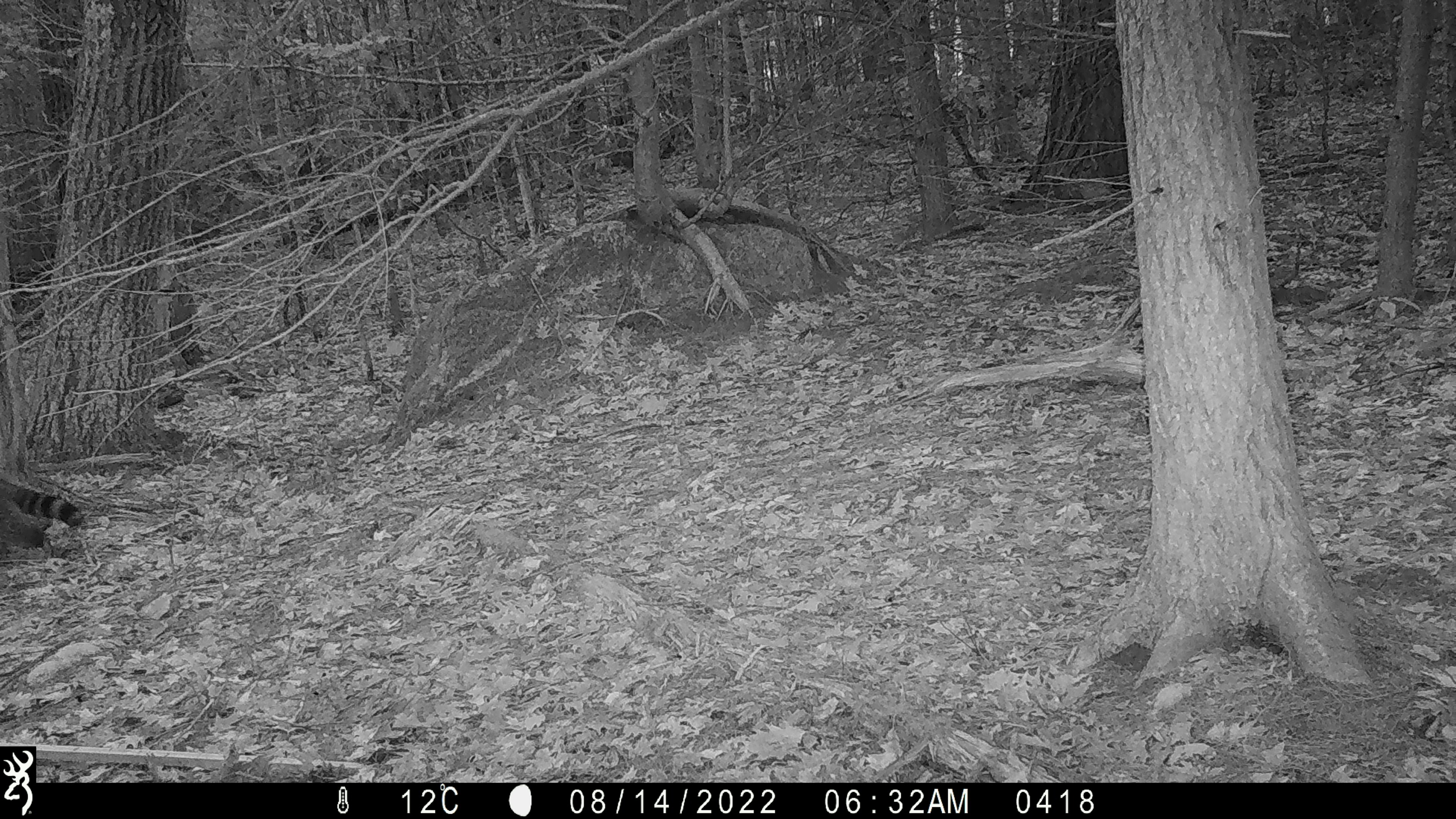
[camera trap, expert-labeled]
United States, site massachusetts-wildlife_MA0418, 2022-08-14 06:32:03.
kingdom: Animalia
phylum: Chordata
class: Mammalia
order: Carnivora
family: Procyonidae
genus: Procyon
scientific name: Procyon lotor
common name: raccoon